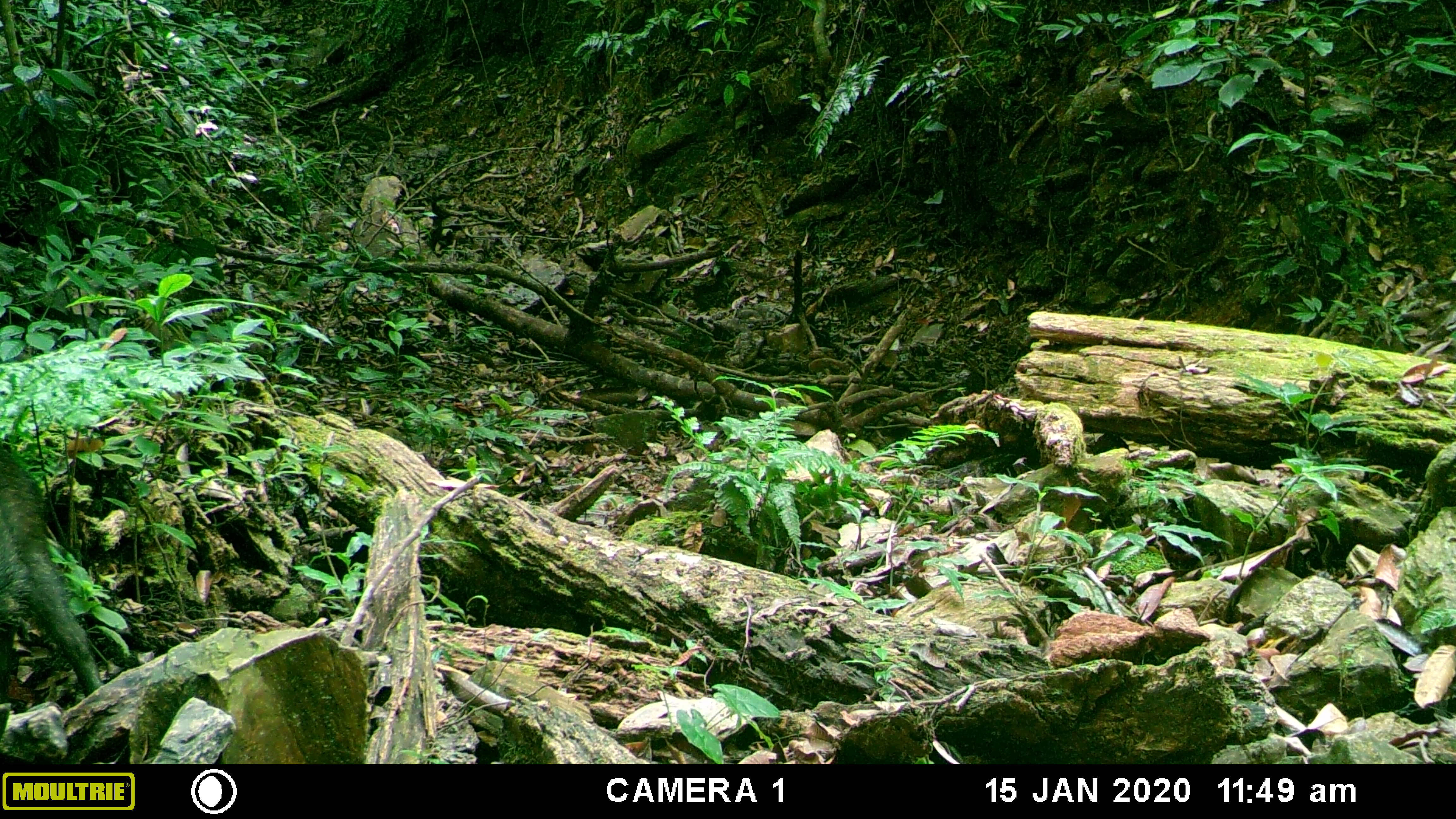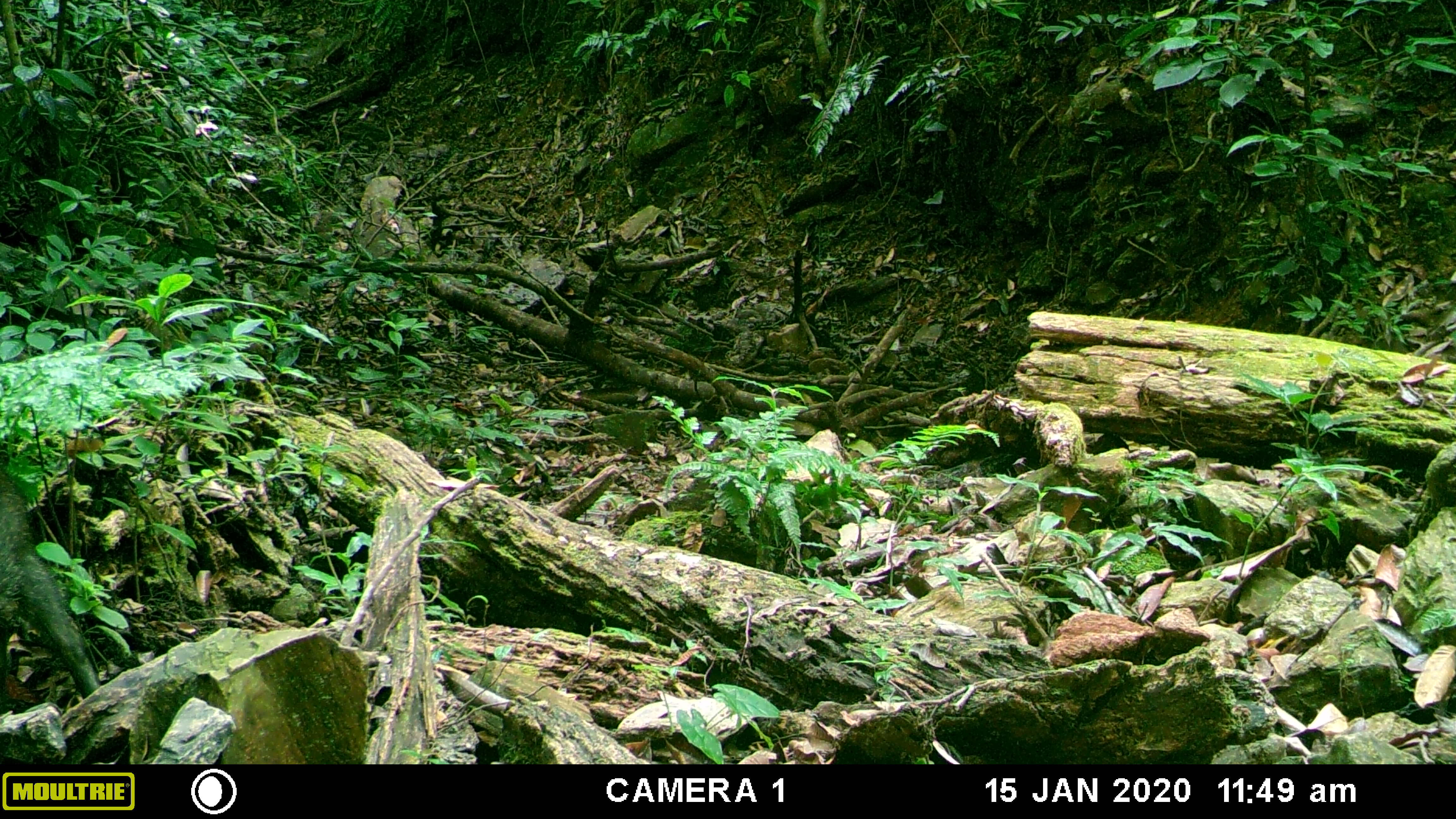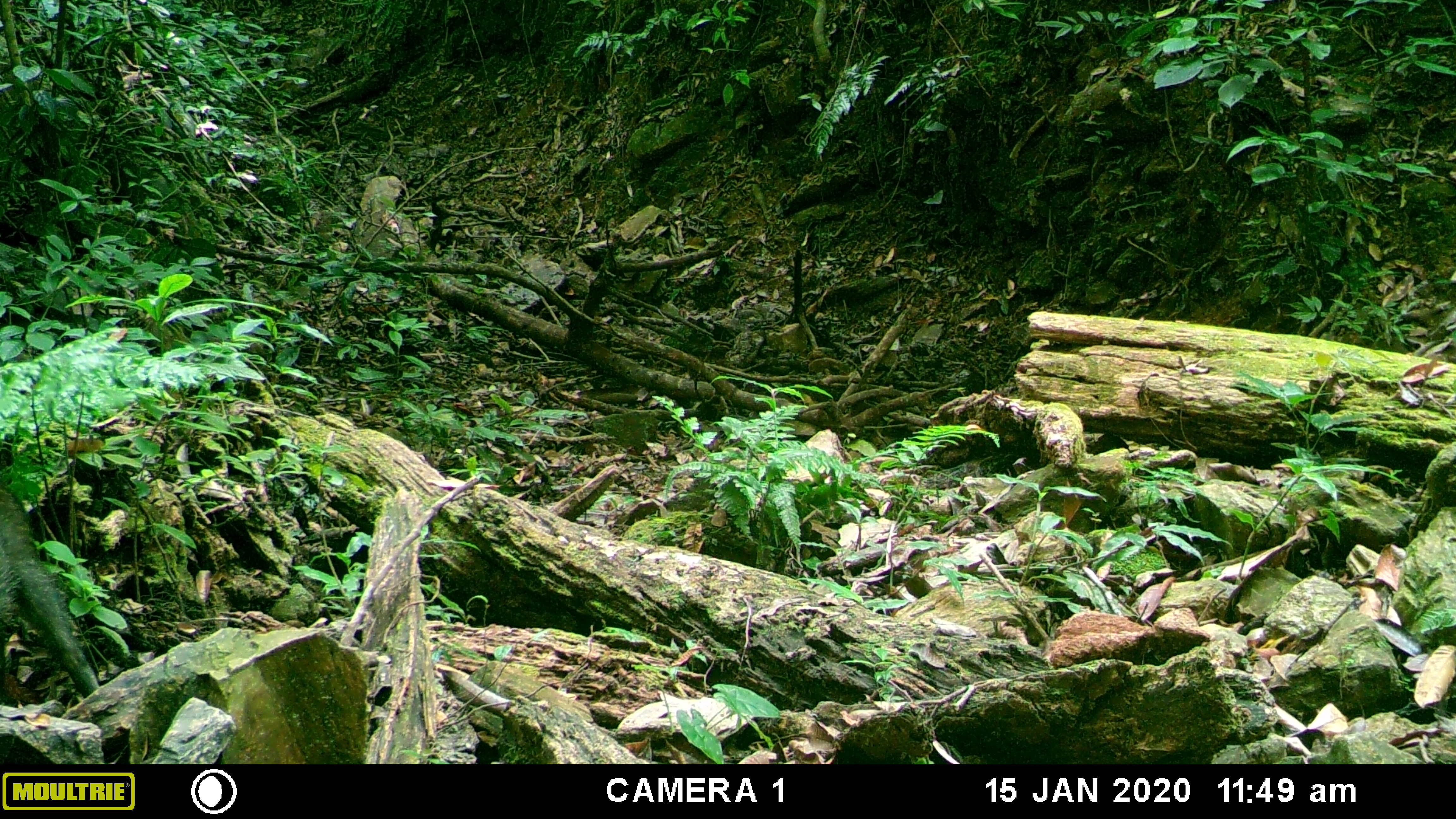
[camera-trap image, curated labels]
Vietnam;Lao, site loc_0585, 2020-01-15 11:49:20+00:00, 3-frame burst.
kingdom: Animalia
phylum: Chordata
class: Mammalia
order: Artiodactyla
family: Suidae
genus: Sus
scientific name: Sus scrofa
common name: eurasian wild pig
Eurasian wild pig (Sus scrofa). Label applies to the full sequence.